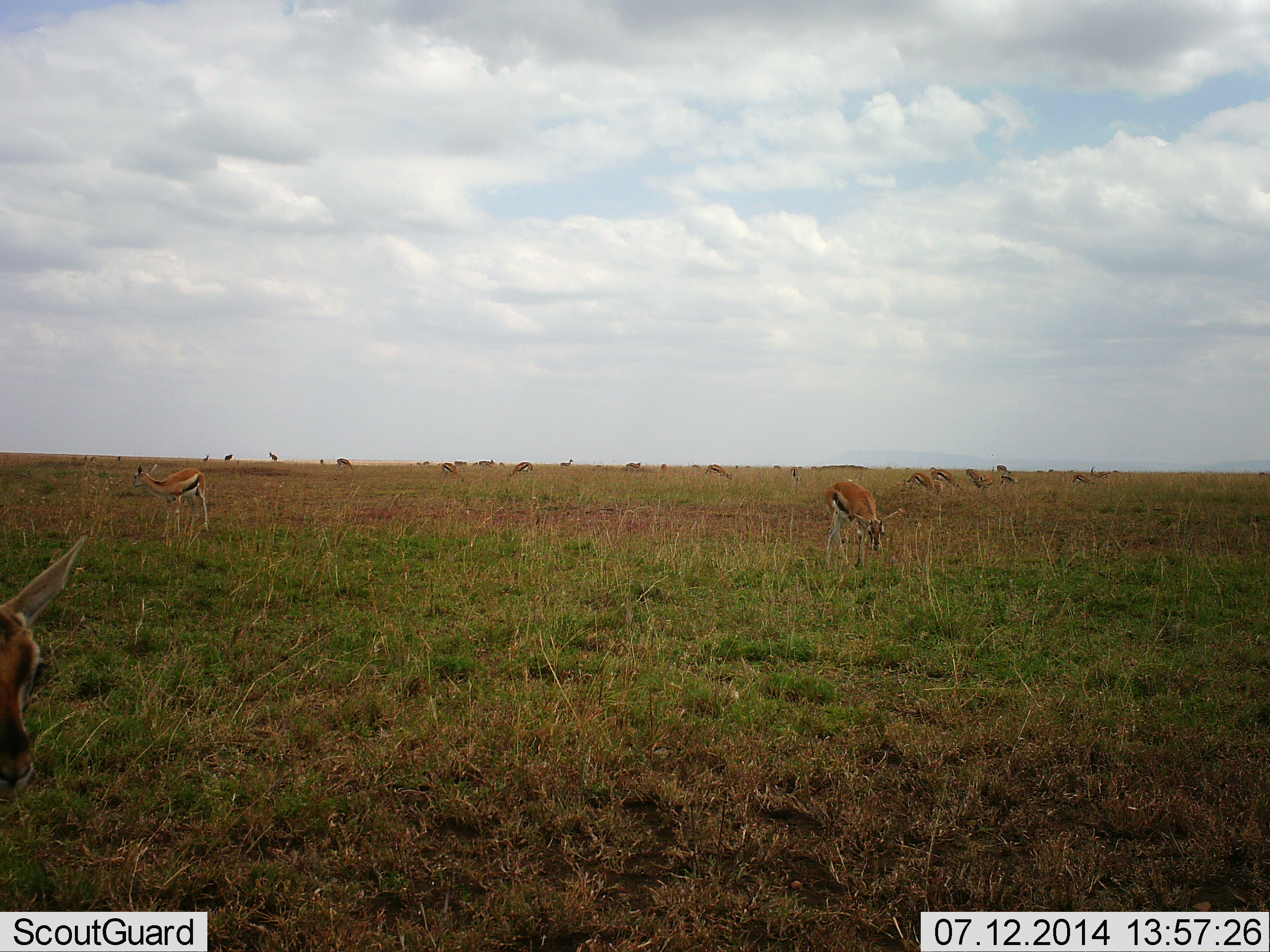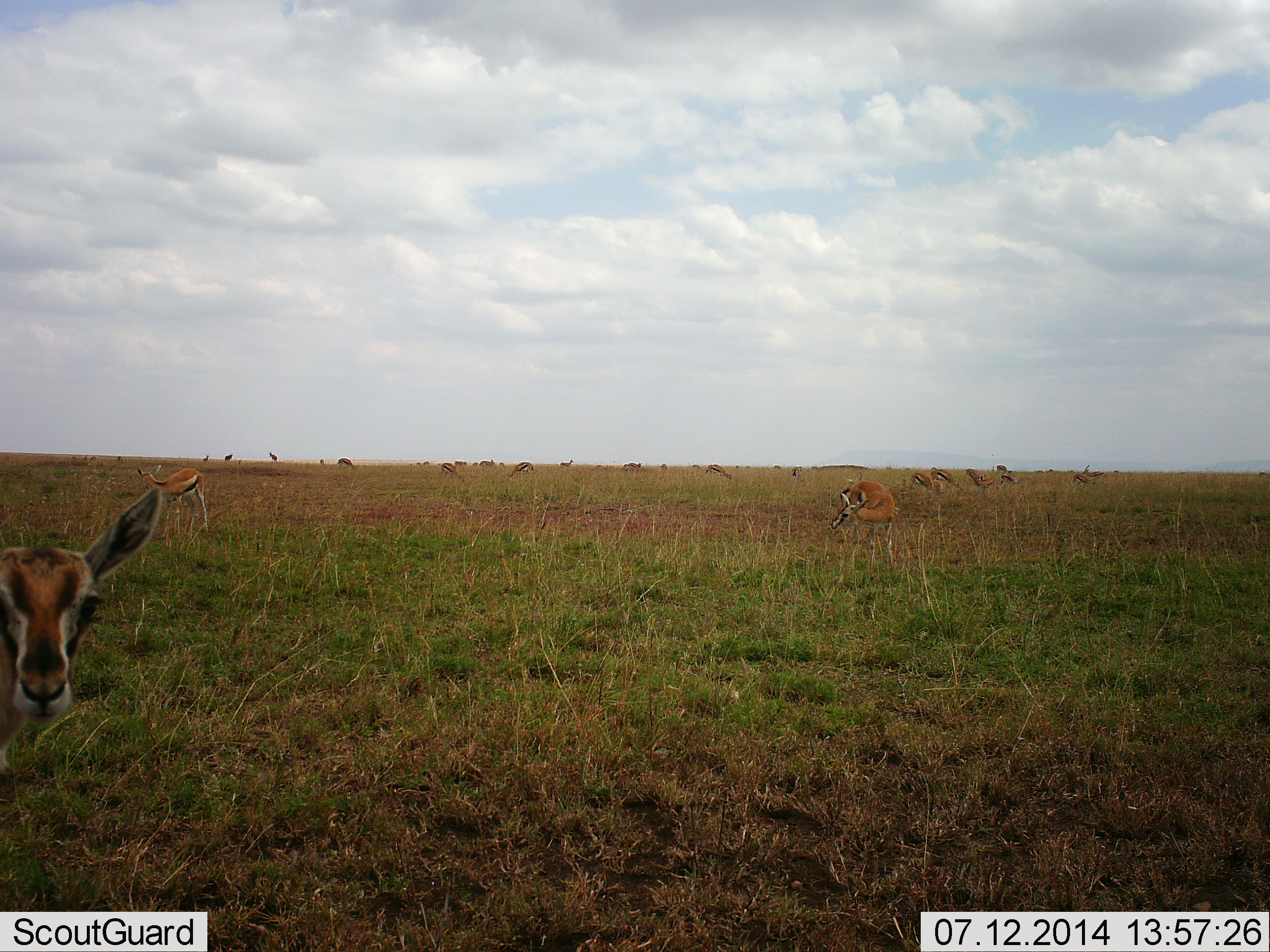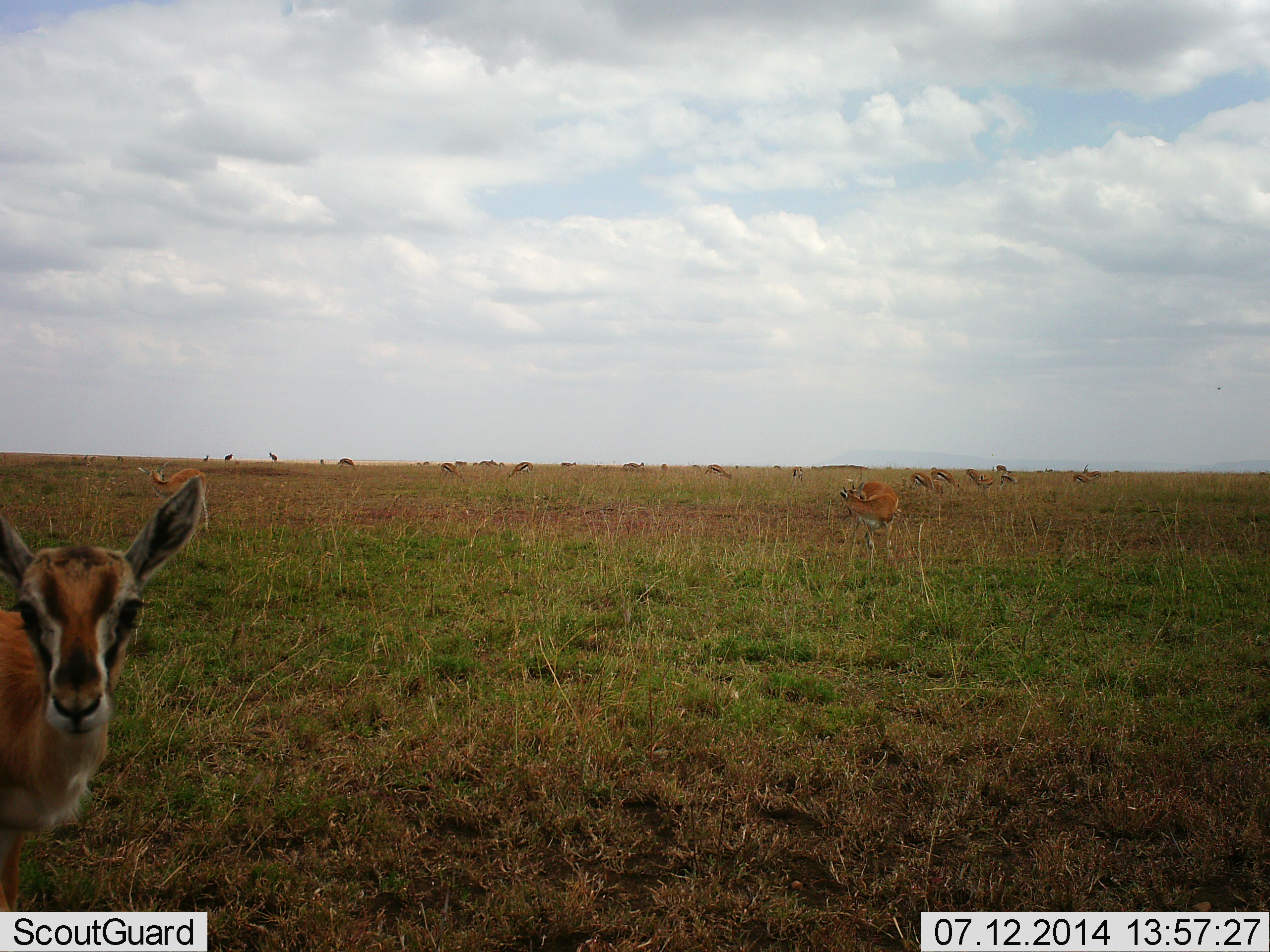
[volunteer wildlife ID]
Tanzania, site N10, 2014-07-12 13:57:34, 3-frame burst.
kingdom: Animalia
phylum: Chordata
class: Mammalia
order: Artiodactyla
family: Bovidae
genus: Eudorcas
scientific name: Eudorcas thomsonii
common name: thomson's gazelle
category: gazellethomsons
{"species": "gazellethomsons (thomson's gazelle) (Eudorcas thomsonii)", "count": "11-50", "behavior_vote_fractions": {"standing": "70%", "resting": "0%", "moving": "30%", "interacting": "0%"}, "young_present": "0%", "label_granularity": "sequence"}